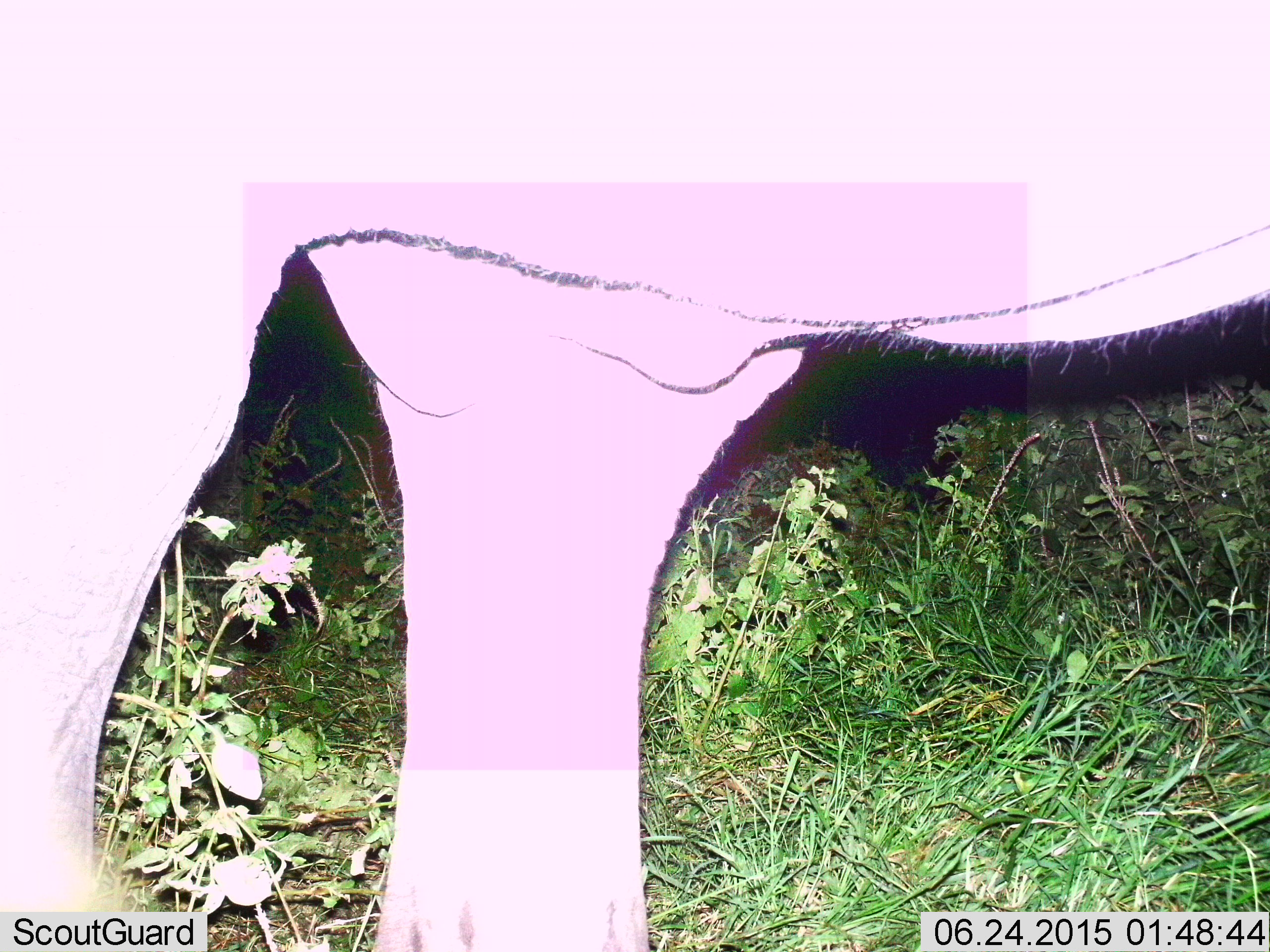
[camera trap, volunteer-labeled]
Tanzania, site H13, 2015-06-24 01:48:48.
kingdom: Animalia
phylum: Chordata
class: Mammalia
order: Proboscidea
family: Elephantidae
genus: Loxodonta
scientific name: Loxodonta africana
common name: african bush elephant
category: elephant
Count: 1.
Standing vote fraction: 100%.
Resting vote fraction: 0%.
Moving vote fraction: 0%.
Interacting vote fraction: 0%.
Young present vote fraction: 0%.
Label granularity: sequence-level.